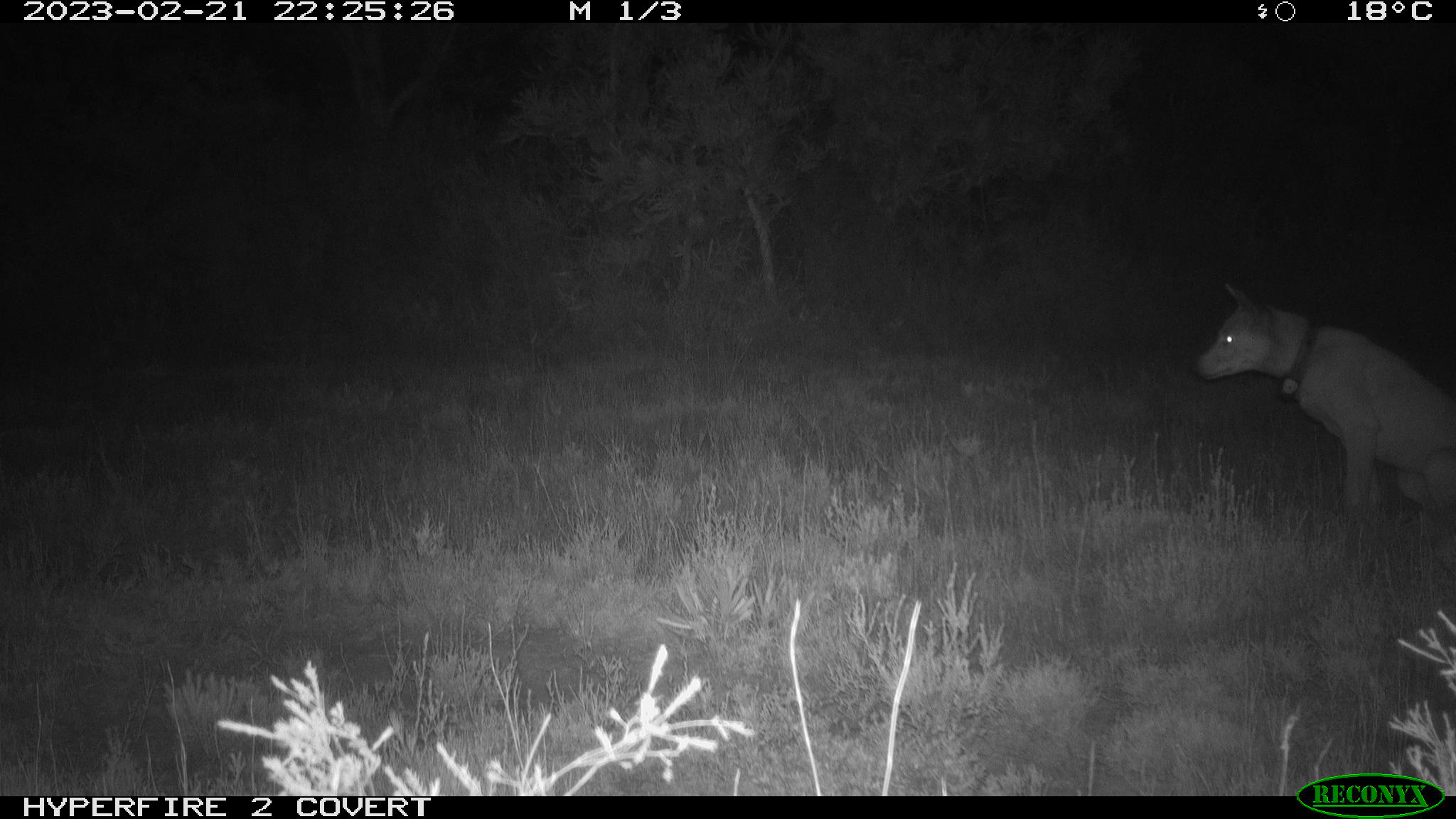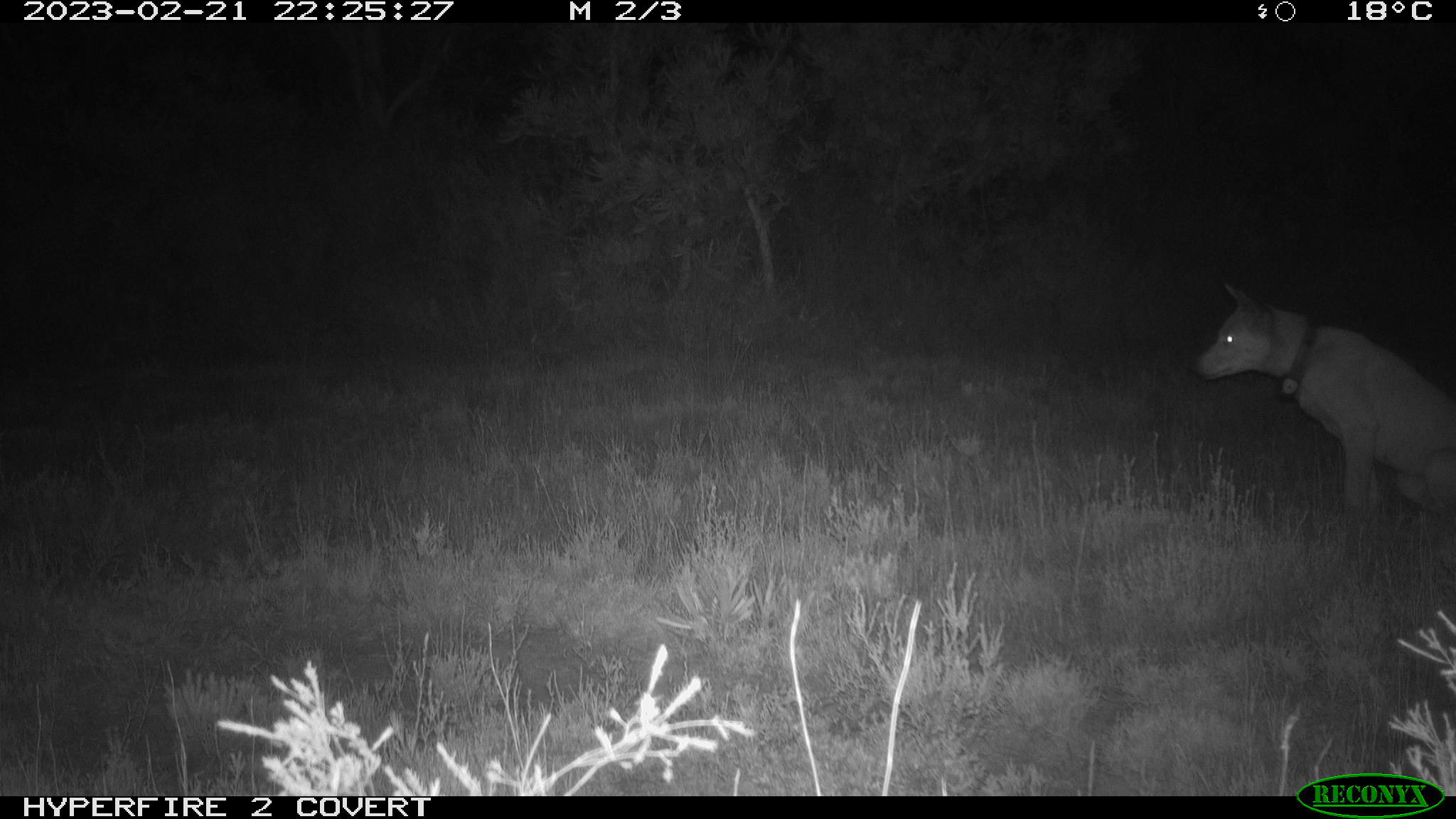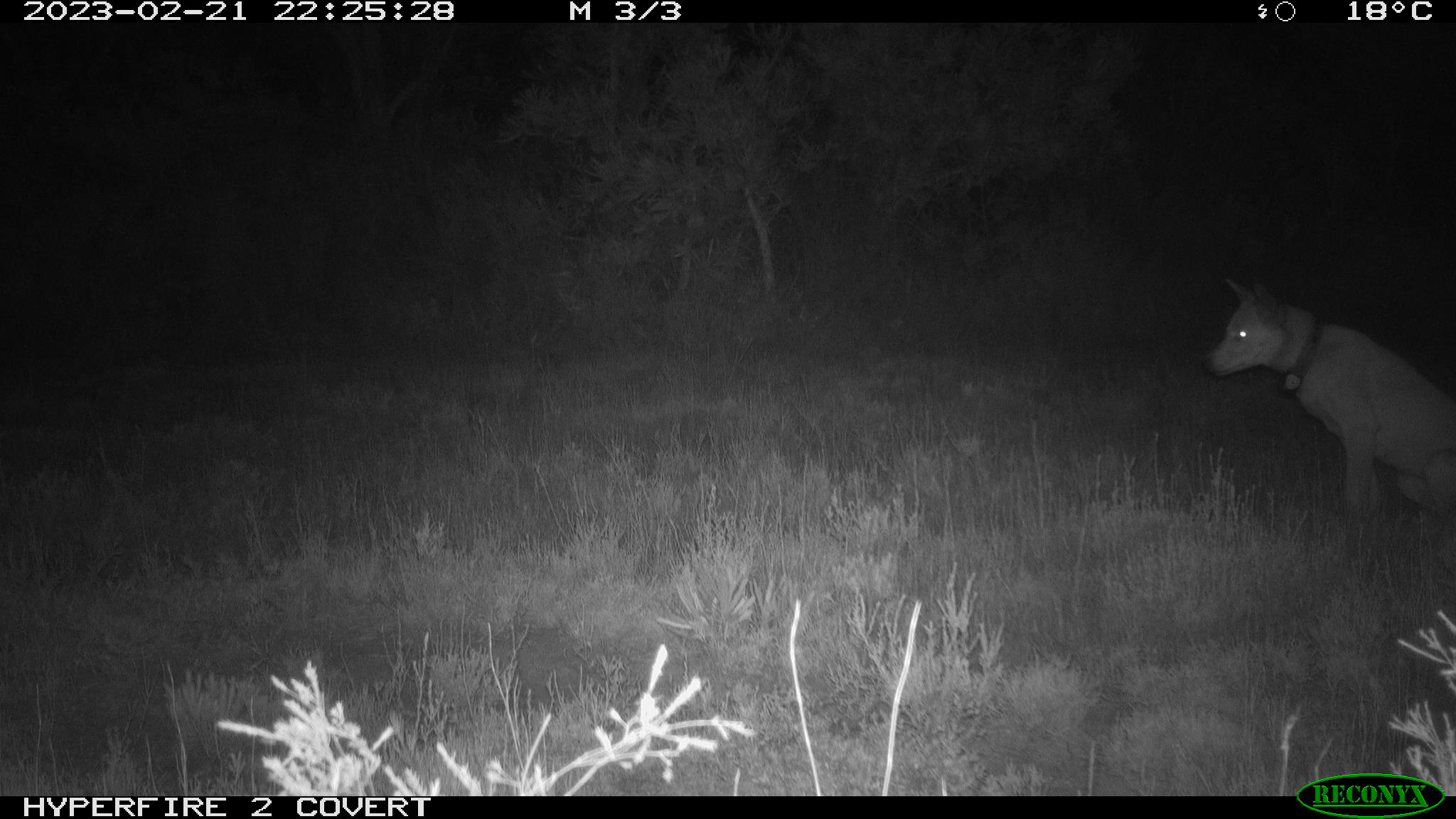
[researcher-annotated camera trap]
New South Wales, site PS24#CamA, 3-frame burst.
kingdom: Animalia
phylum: Chordata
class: Mammalia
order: Carnivora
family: Canidae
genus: Canis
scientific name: Canis familiaris dingo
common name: dingo